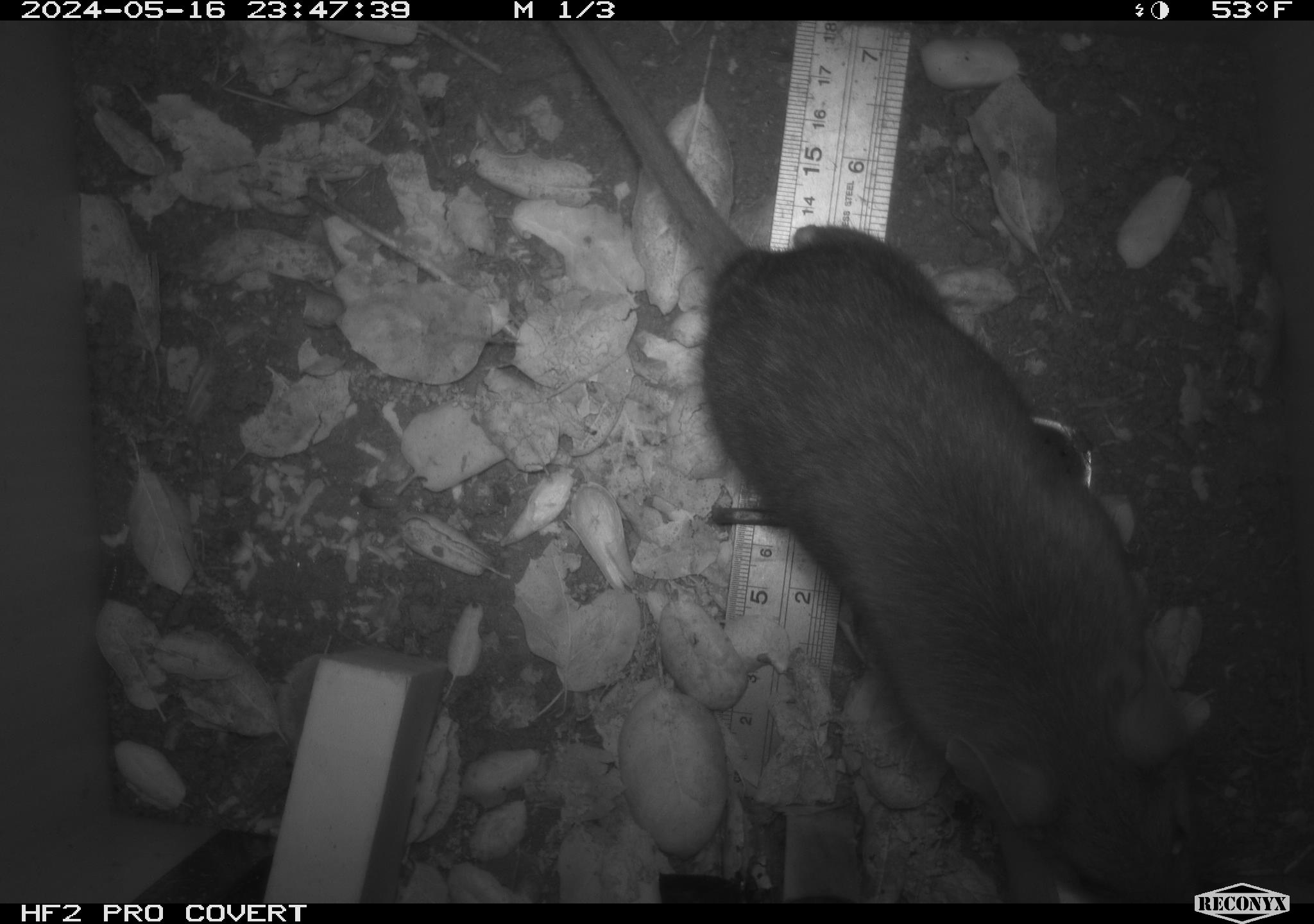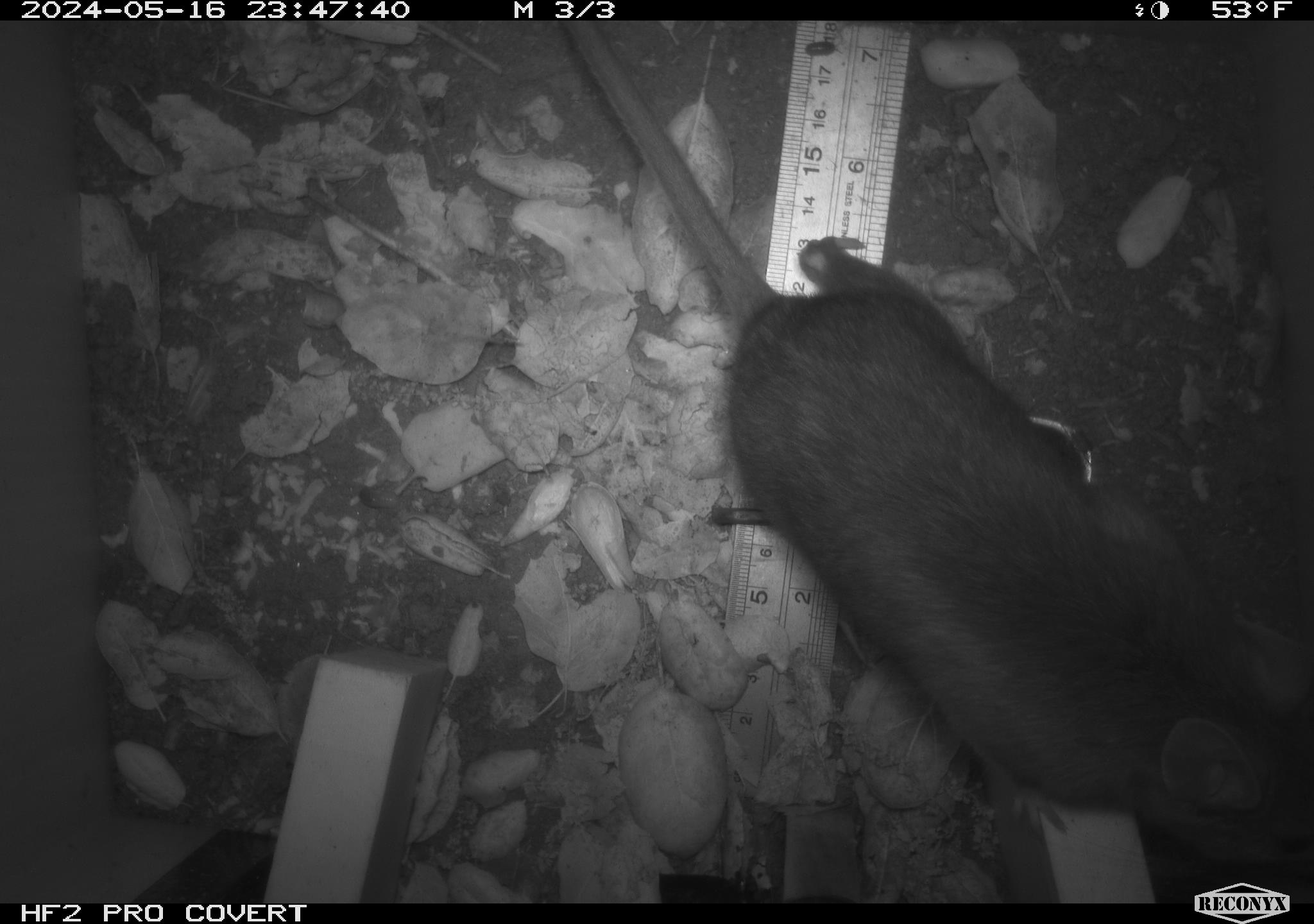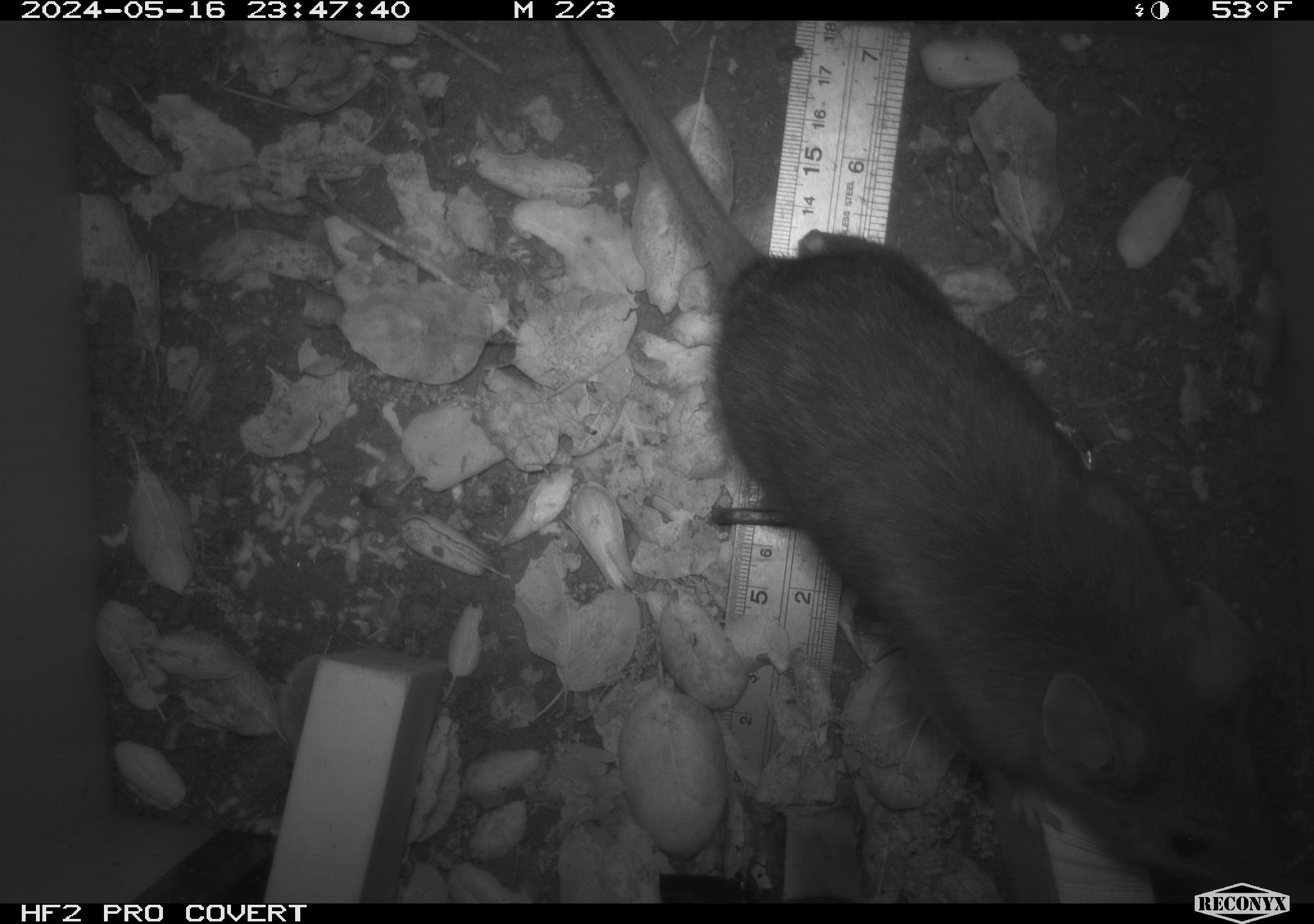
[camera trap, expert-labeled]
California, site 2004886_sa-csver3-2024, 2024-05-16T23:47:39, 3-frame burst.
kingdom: Animalia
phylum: Chordata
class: Mammalia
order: Rodentia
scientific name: Rodentia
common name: rodent